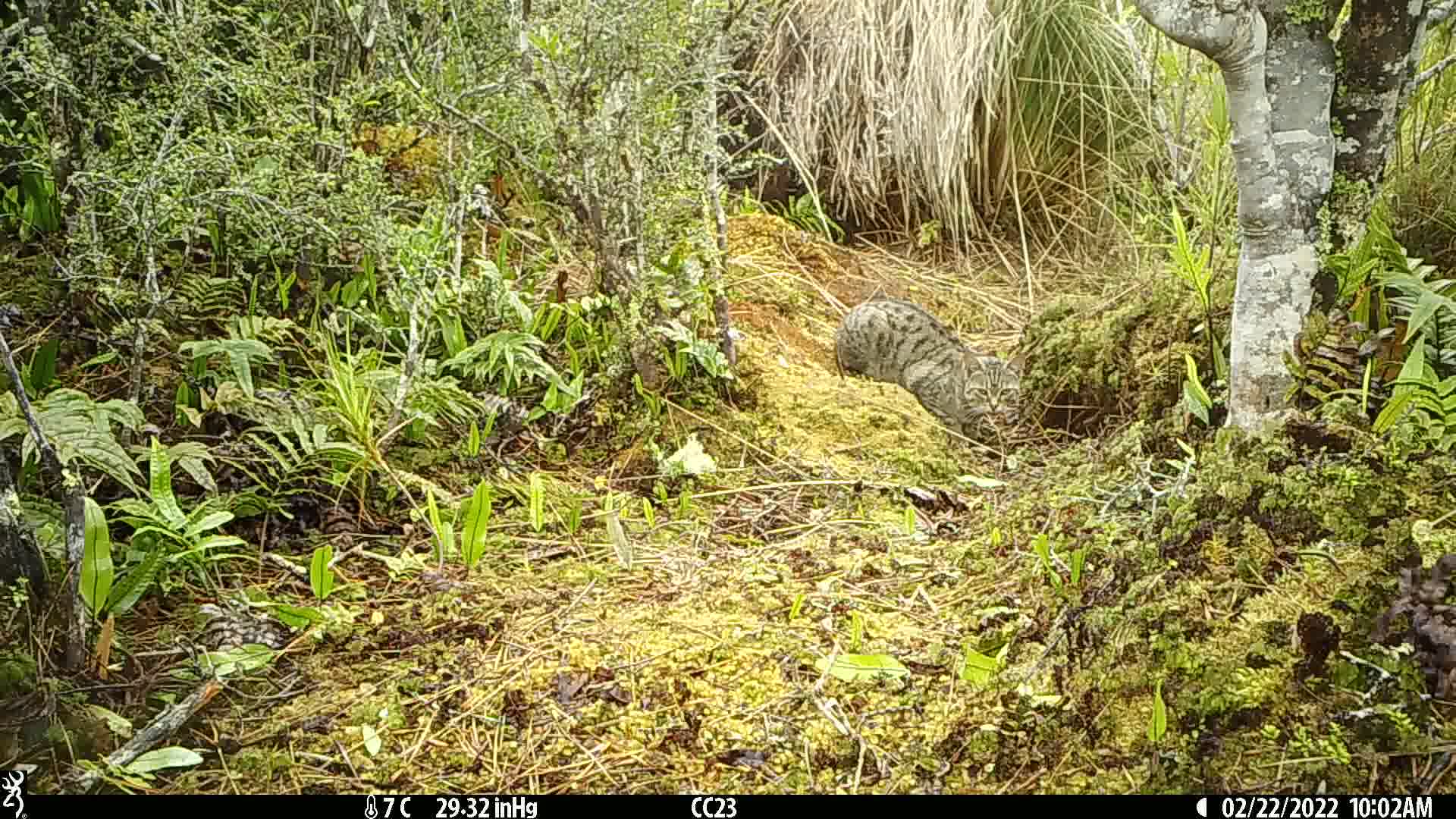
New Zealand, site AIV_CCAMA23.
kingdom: Animalia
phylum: Chordata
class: Mammalia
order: Carnivora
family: Felidae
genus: Felis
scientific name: Felis catus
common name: domestic cat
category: cat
Cat (domestic cat) (Felis catus).